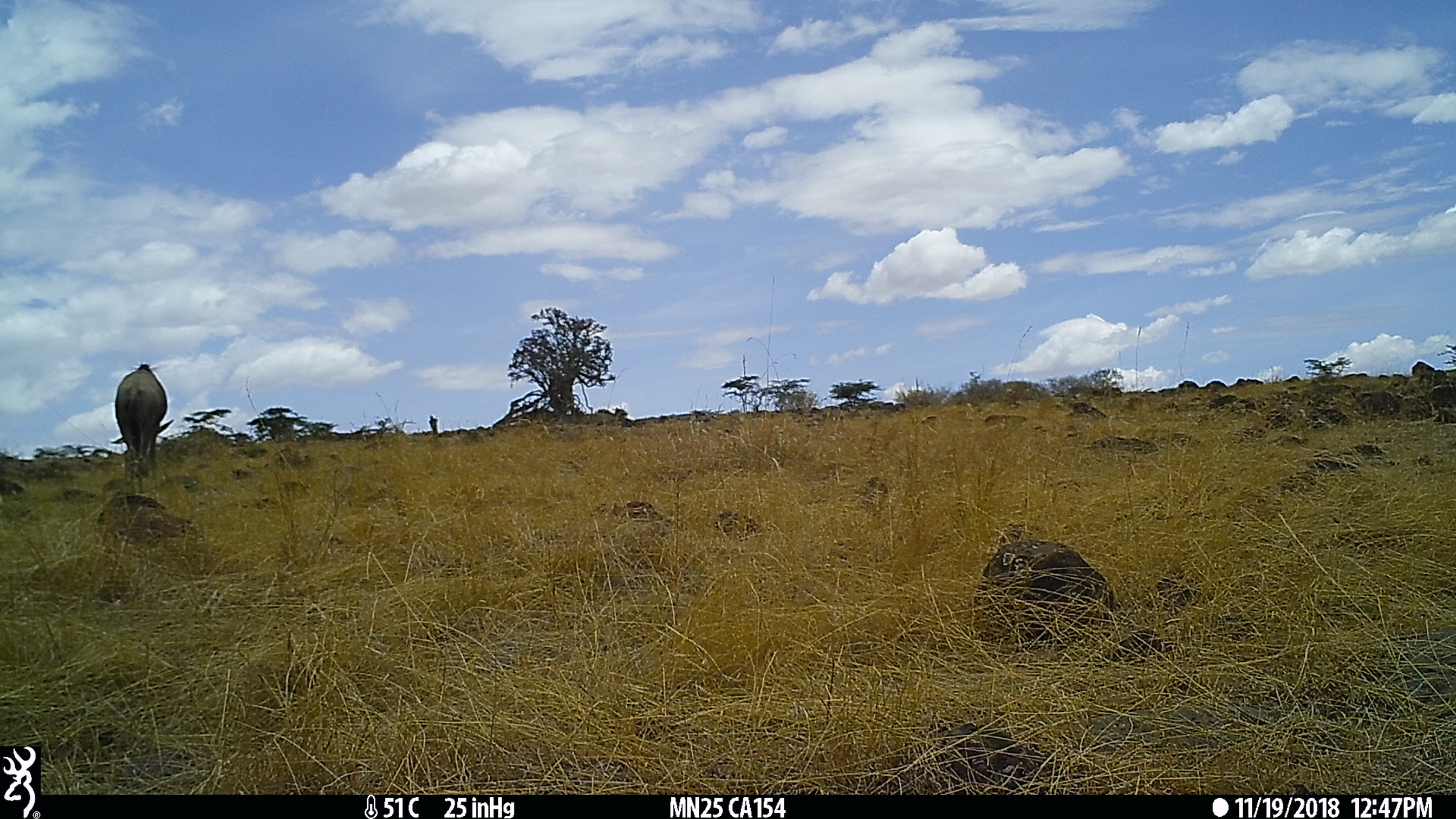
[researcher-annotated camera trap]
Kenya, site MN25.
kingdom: Animalia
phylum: Chordata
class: Mammalia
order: Artiodactyla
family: Bovidae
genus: Connochaetes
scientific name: Connochaetes taurinus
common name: blue wildebeest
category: wildebeest